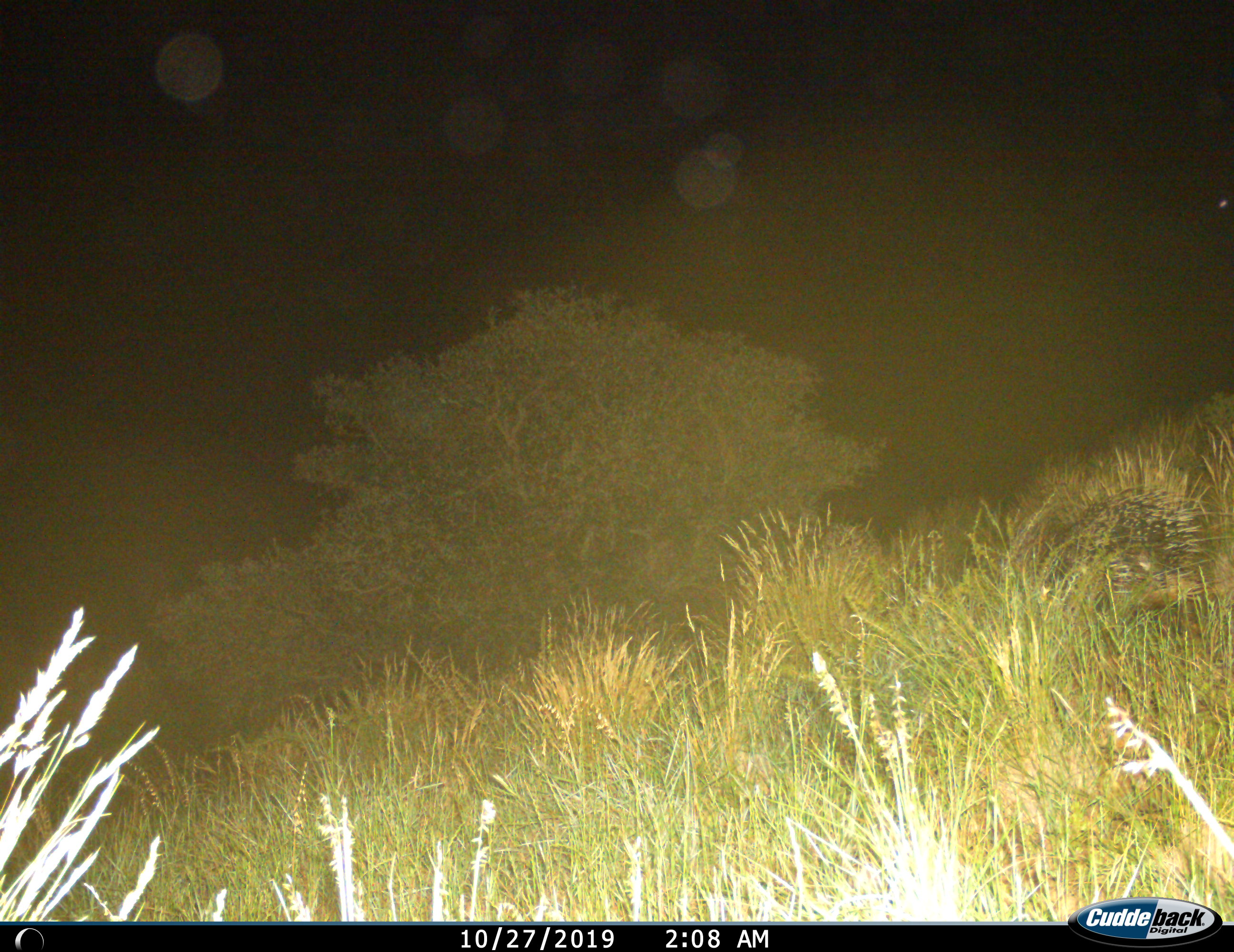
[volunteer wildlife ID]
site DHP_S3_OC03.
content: unidentified animal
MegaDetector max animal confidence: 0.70